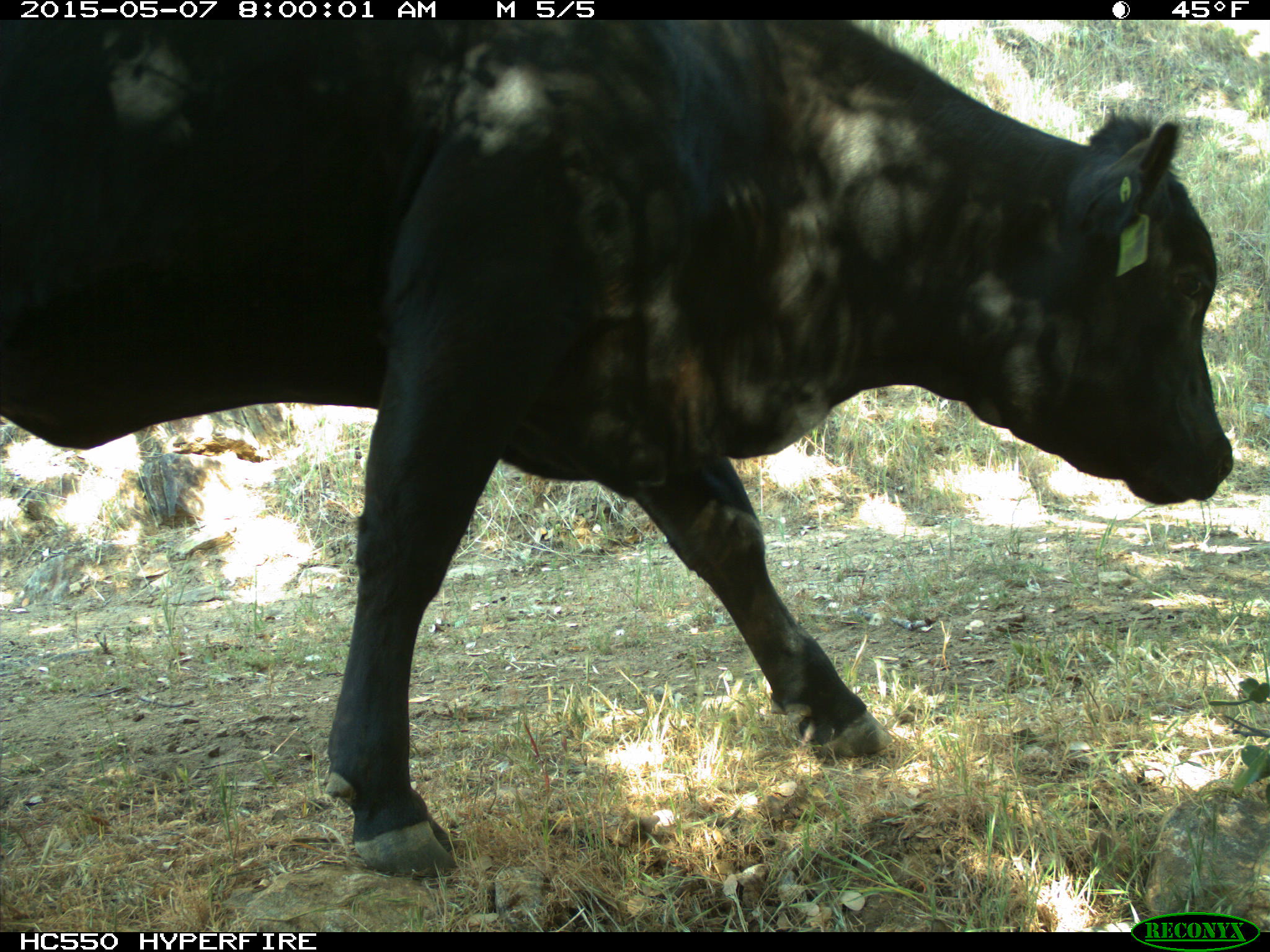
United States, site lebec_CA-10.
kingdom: Animalia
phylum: Chordata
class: Mammalia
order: Artiodactyla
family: Bovidae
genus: Bos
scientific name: Bos taurus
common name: domestic cow